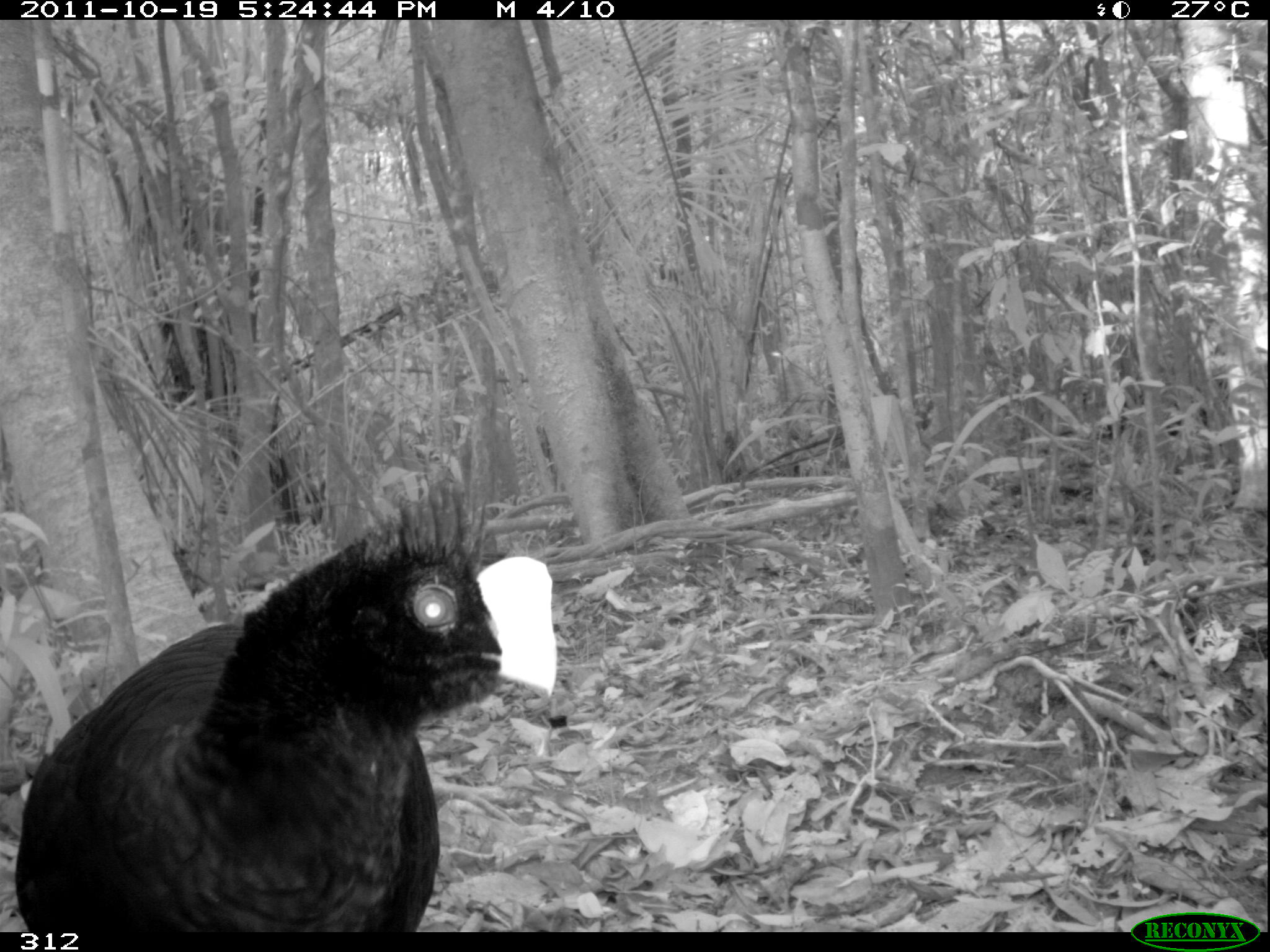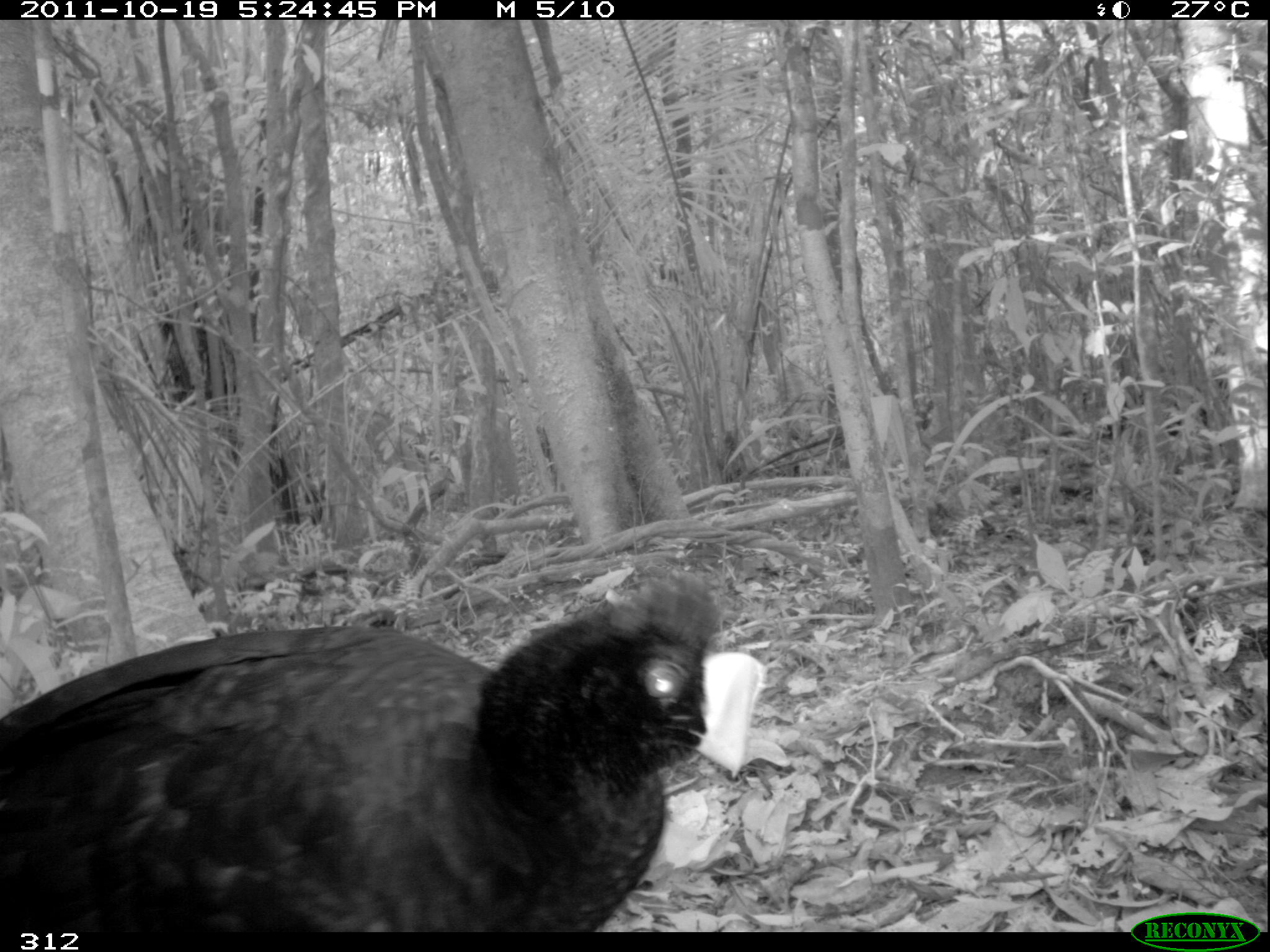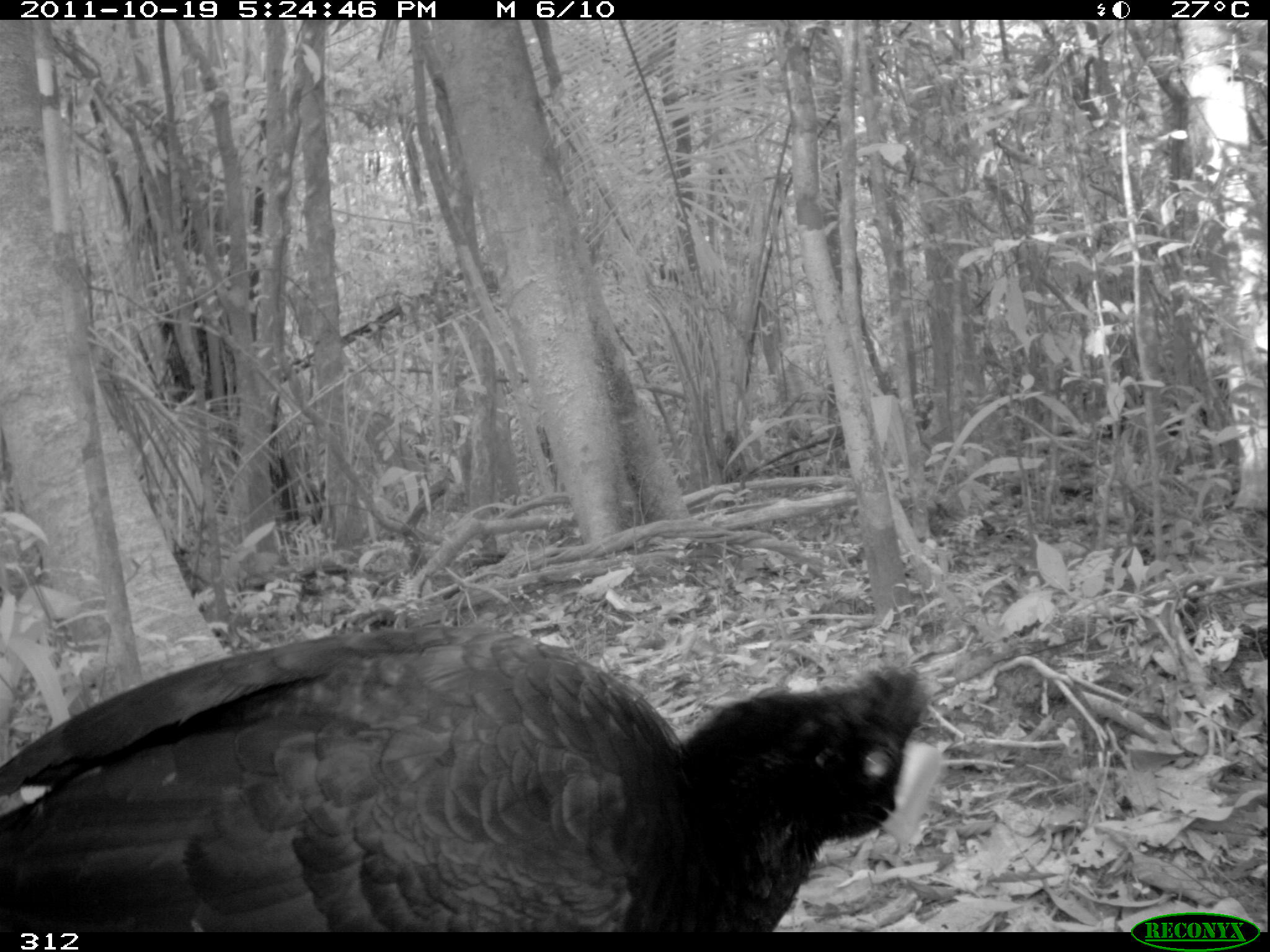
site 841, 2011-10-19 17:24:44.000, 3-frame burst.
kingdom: Animalia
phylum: Chordata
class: Aves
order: Galliformes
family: Cracidae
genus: Mitu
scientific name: Mitu tuberosum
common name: razor-billed curassow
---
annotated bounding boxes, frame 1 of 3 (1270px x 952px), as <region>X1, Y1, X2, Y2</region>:
mitu tuberosum: <region>8, 477, 560, 930</region>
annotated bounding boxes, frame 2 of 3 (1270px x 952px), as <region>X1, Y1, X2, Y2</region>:
mitu tuberosum: <region>0, 555, 761, 929</region>